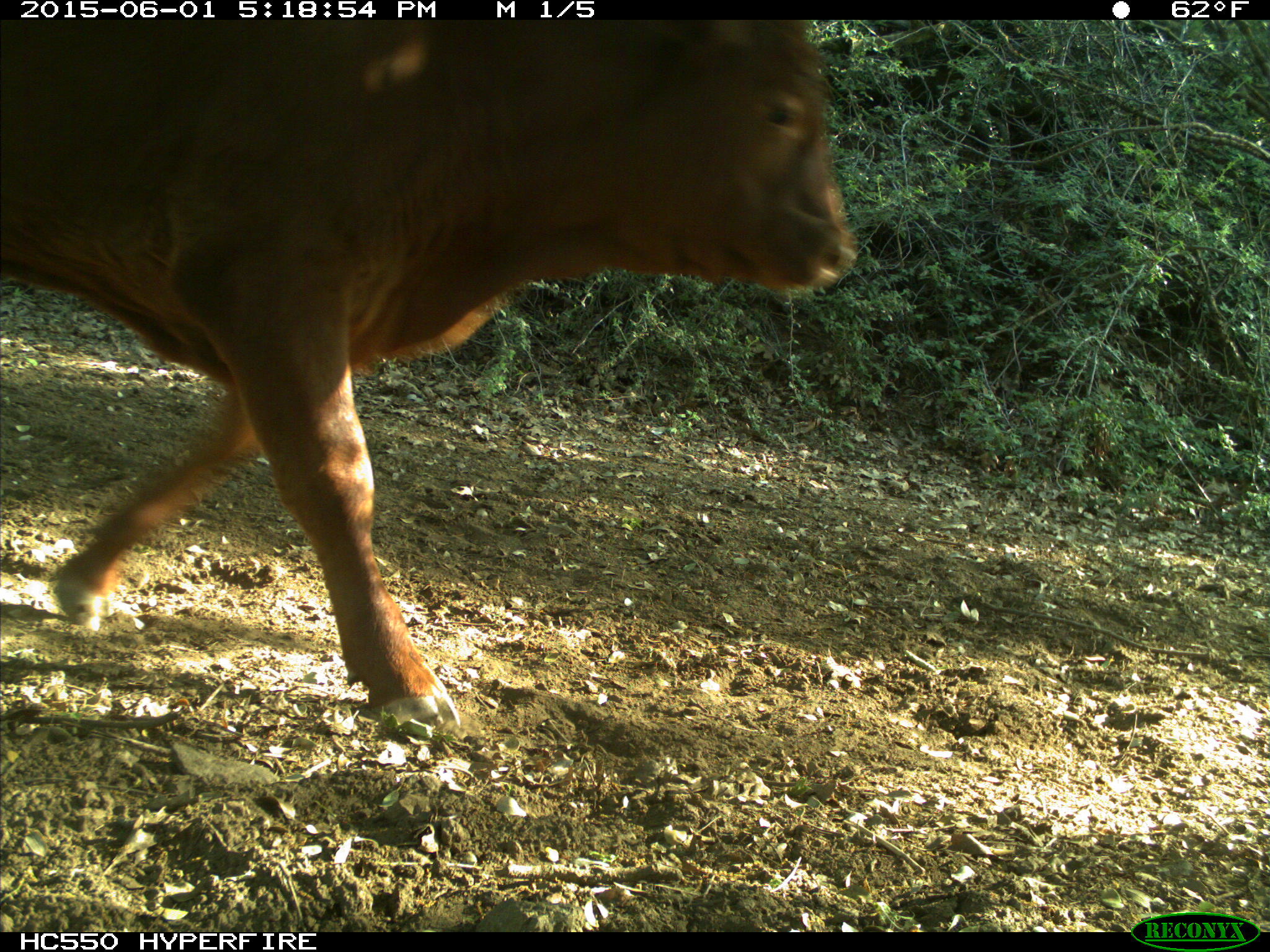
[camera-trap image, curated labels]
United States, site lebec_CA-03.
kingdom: Animalia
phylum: Chordata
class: Mammalia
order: Artiodactyla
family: Bovidae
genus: Bos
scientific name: Bos taurus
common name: domestic cow